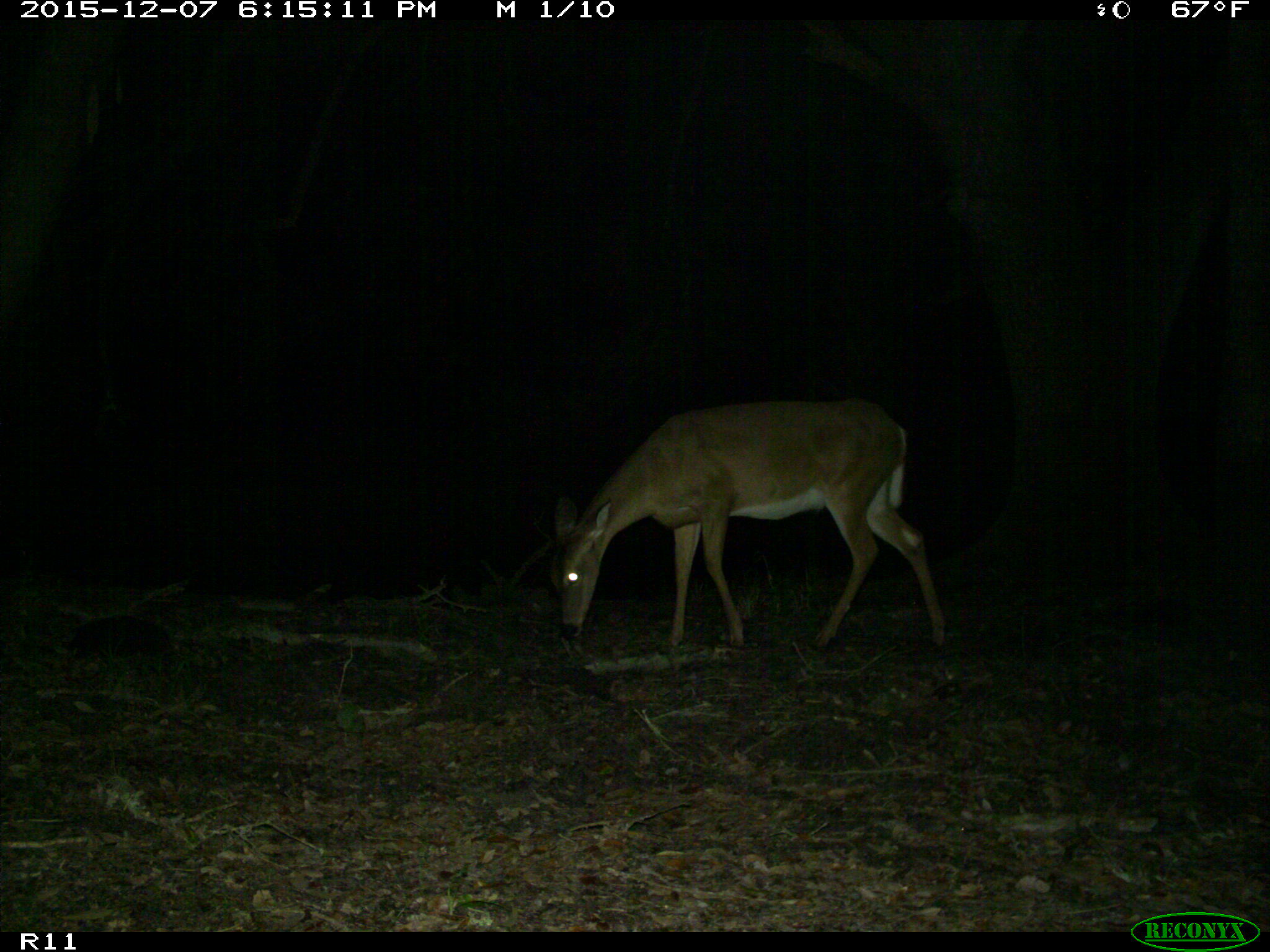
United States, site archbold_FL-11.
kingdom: Animalia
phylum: Chordata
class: Mammalia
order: Artiodactyla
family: Cervidae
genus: Odocoileus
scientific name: Odocoileus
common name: deer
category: unidentified deer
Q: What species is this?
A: Unidentified deer (deer) (Odocoileus).